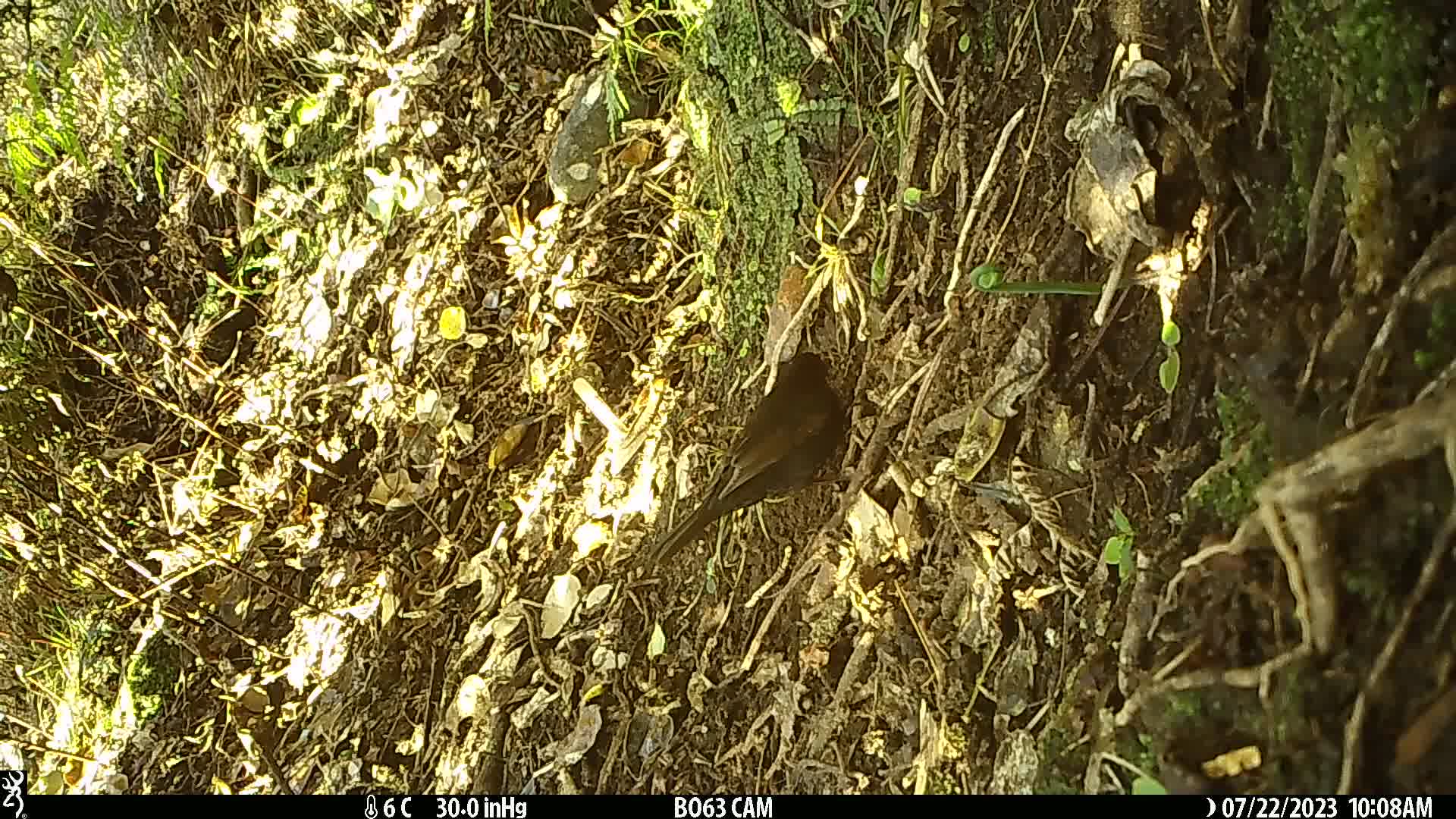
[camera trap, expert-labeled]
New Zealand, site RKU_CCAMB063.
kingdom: Animalia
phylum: Chordata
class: Aves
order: Passeriformes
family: Turdidae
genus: Turdus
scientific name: Turdus merula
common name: eurasian blackbird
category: blackbird